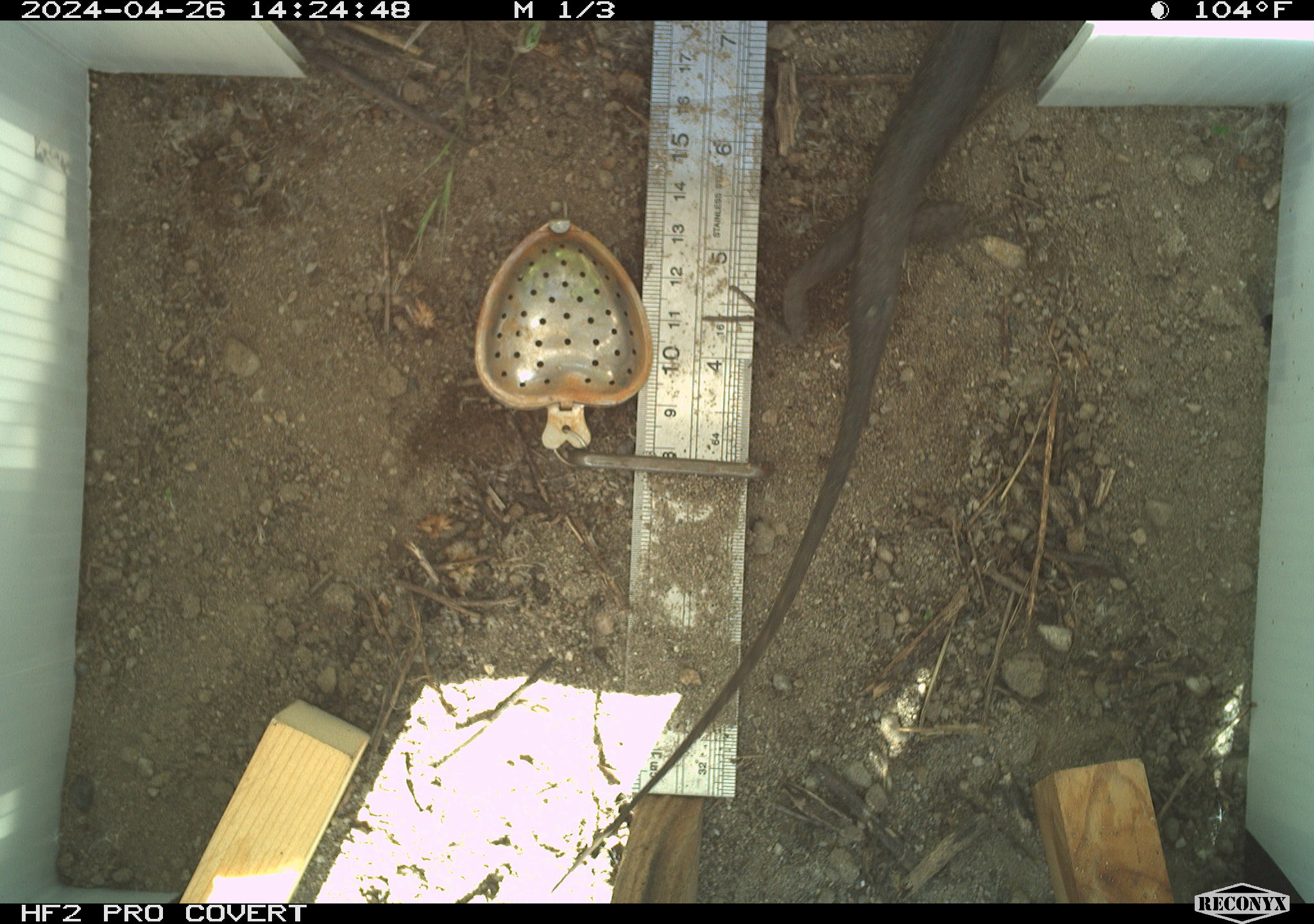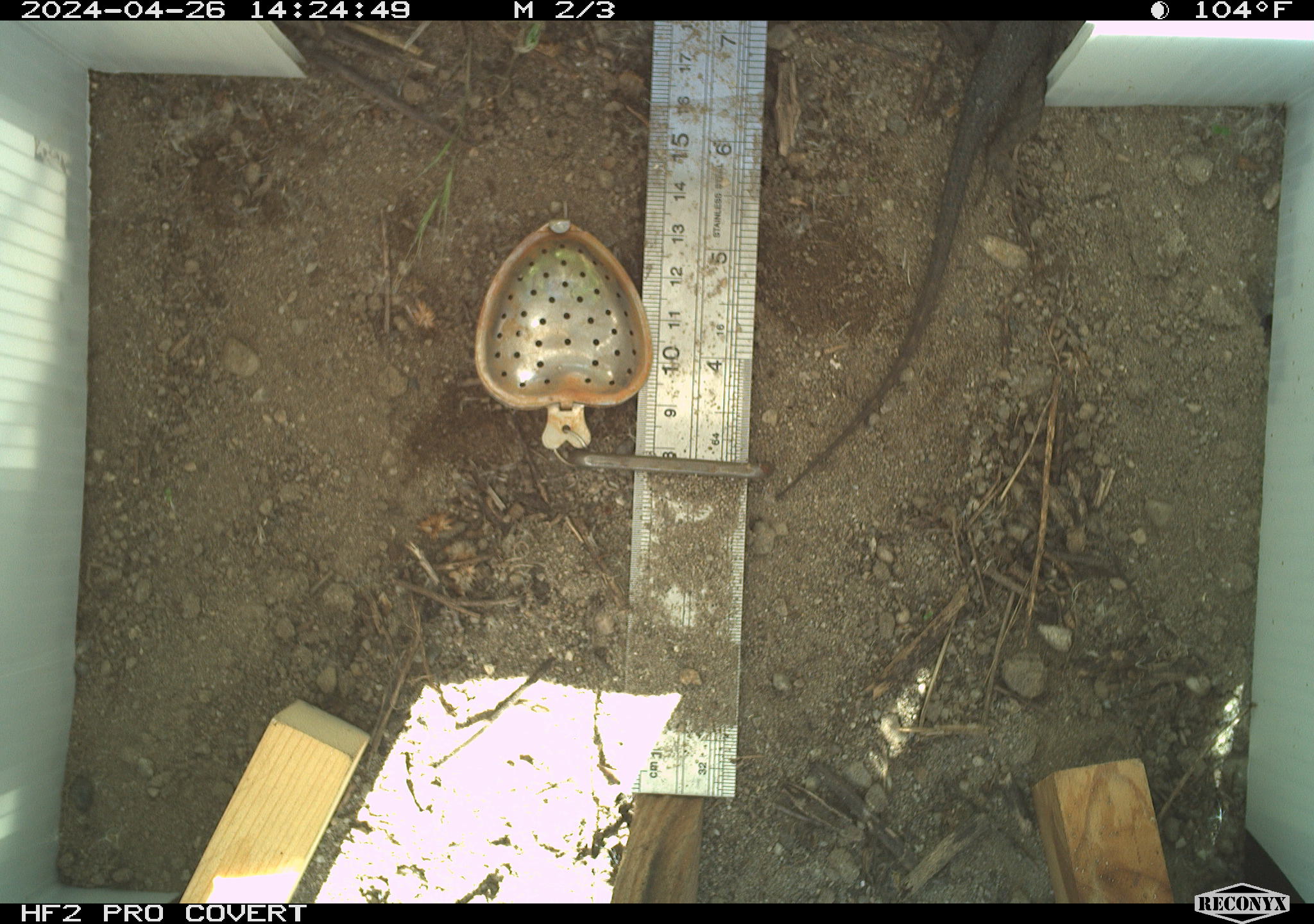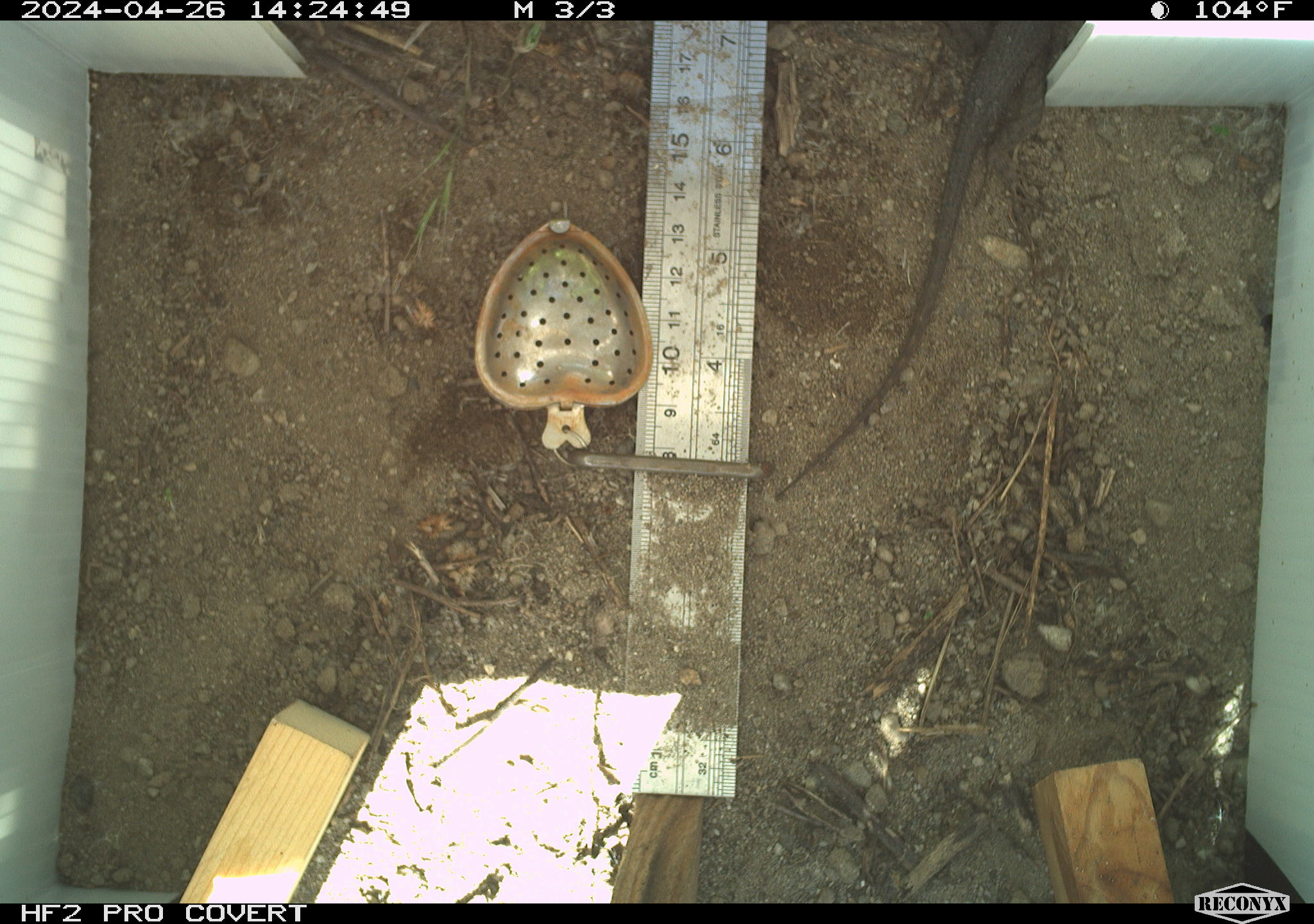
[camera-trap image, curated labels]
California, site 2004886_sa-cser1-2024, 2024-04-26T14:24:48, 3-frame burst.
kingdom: Animalia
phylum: Chordata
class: Reptilia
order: Squamata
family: Phrynosomatidae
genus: Sceloporus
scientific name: Sceloporus occidentalis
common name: western fence lizard